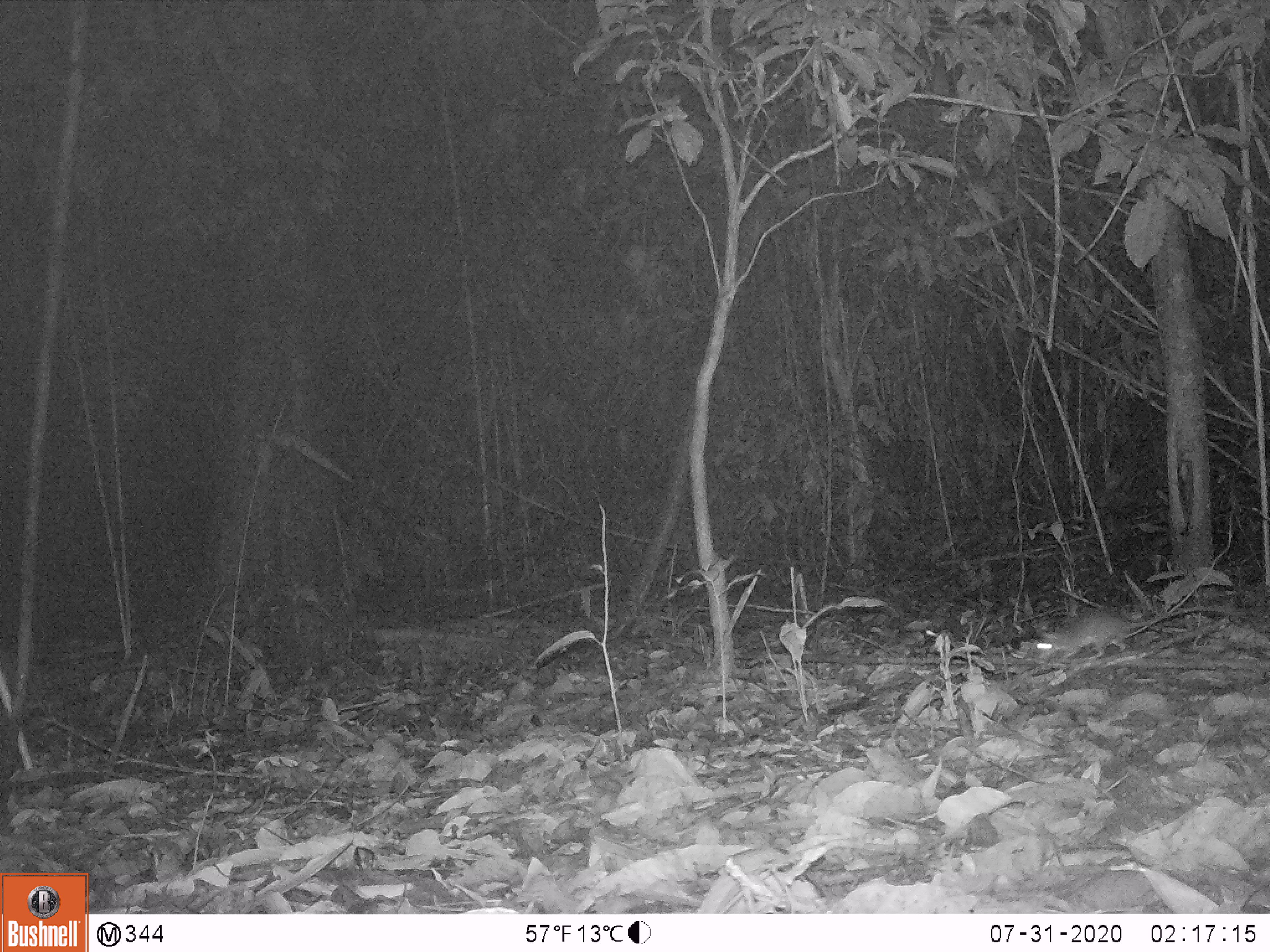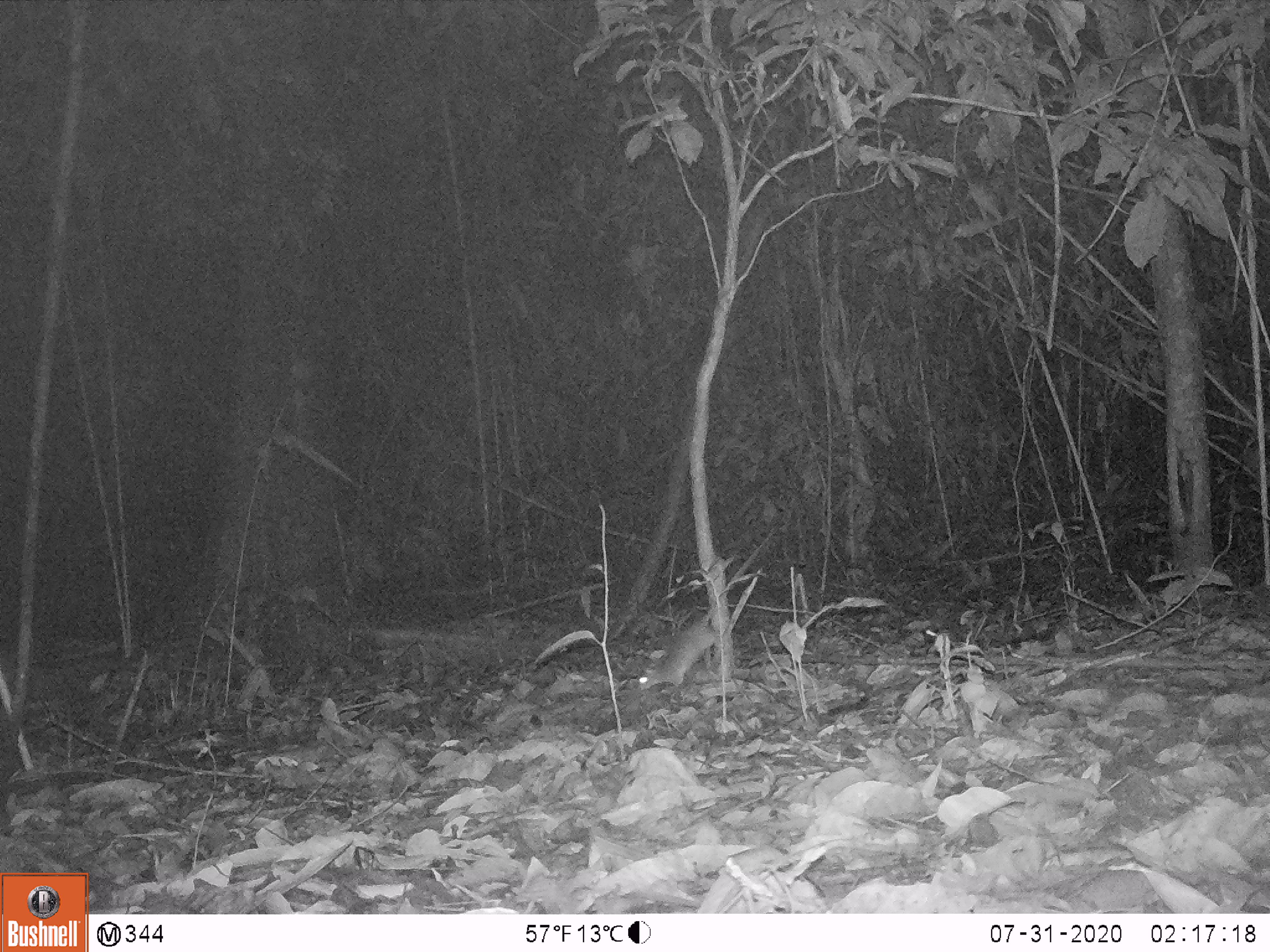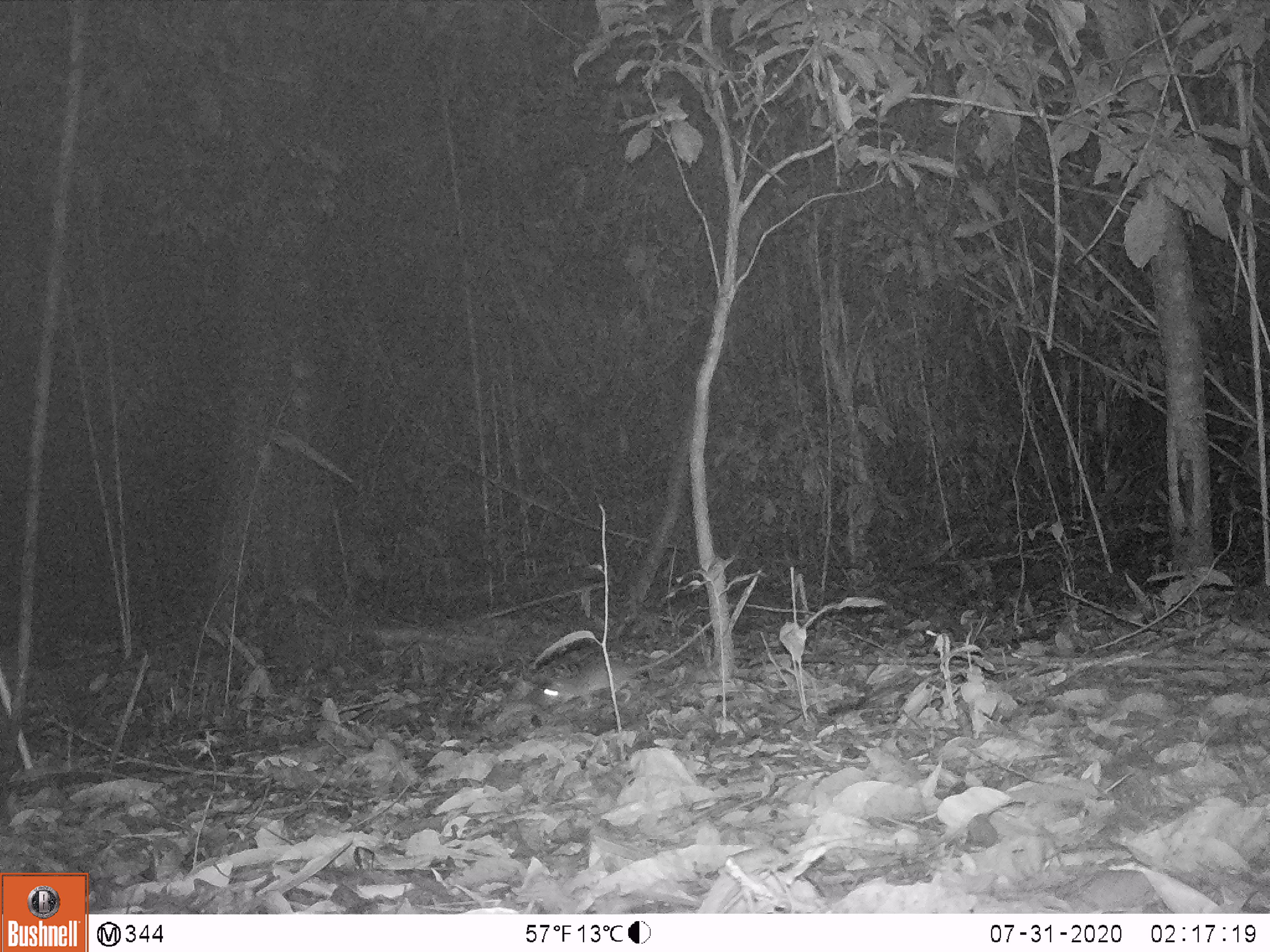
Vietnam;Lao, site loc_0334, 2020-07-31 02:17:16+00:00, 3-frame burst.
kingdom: Animalia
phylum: Chordata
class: Mammalia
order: Rodentia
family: Muridae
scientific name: Muridae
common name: old-world mice and rats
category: unidentified murid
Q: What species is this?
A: Unidentified murid (old-world mice and rats) (Muridae).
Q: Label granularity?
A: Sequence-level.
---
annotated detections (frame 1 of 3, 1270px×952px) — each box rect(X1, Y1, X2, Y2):
unidentified murid: rect(1031, 600, 1238, 663)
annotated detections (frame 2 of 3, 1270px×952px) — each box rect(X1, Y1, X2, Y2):
unidentified murid: rect(634, 527, 772, 691)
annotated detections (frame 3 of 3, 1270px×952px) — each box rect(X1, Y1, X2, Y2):
unidentified murid: rect(536, 618, 714, 707)